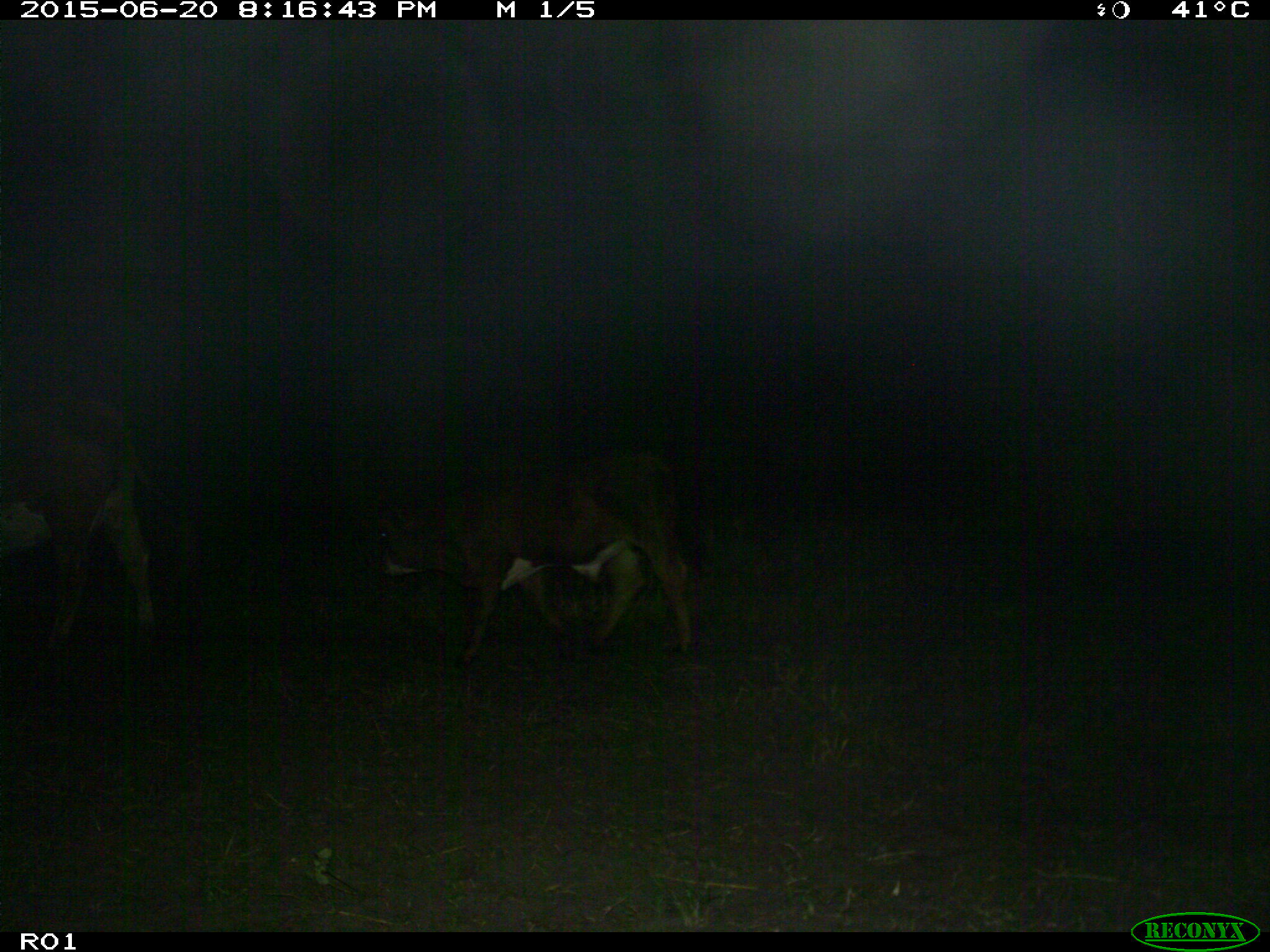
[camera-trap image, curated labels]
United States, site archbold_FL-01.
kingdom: Animalia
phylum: Chordata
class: Mammalia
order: Artiodactyla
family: Bovidae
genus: Bos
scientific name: Bos taurus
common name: domestic cow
Bos taurus (domestic cow).